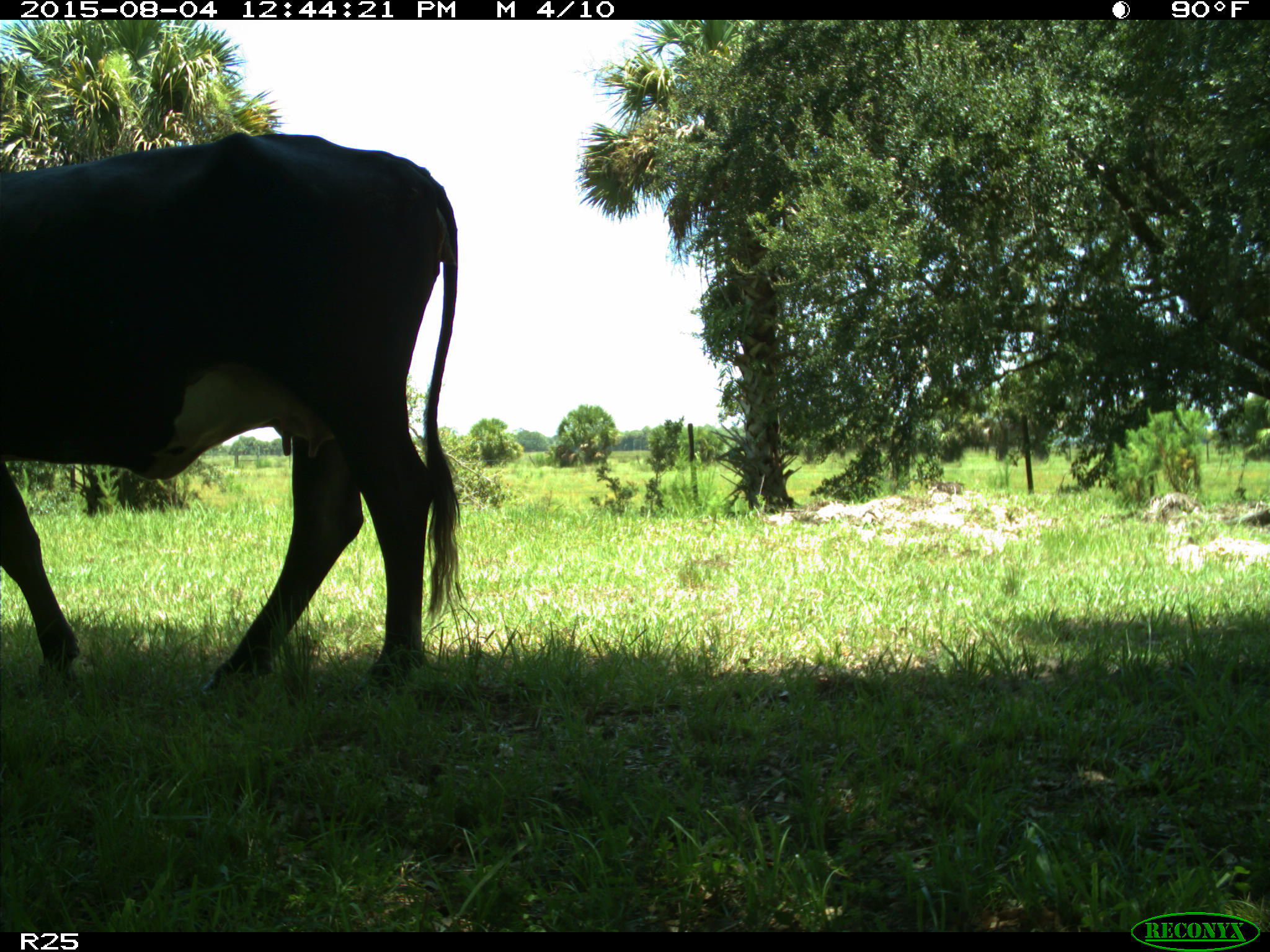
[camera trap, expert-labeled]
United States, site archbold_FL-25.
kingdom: Animalia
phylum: Chordata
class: Mammalia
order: Artiodactyla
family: Bovidae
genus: Bos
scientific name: Bos taurus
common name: domestic cow